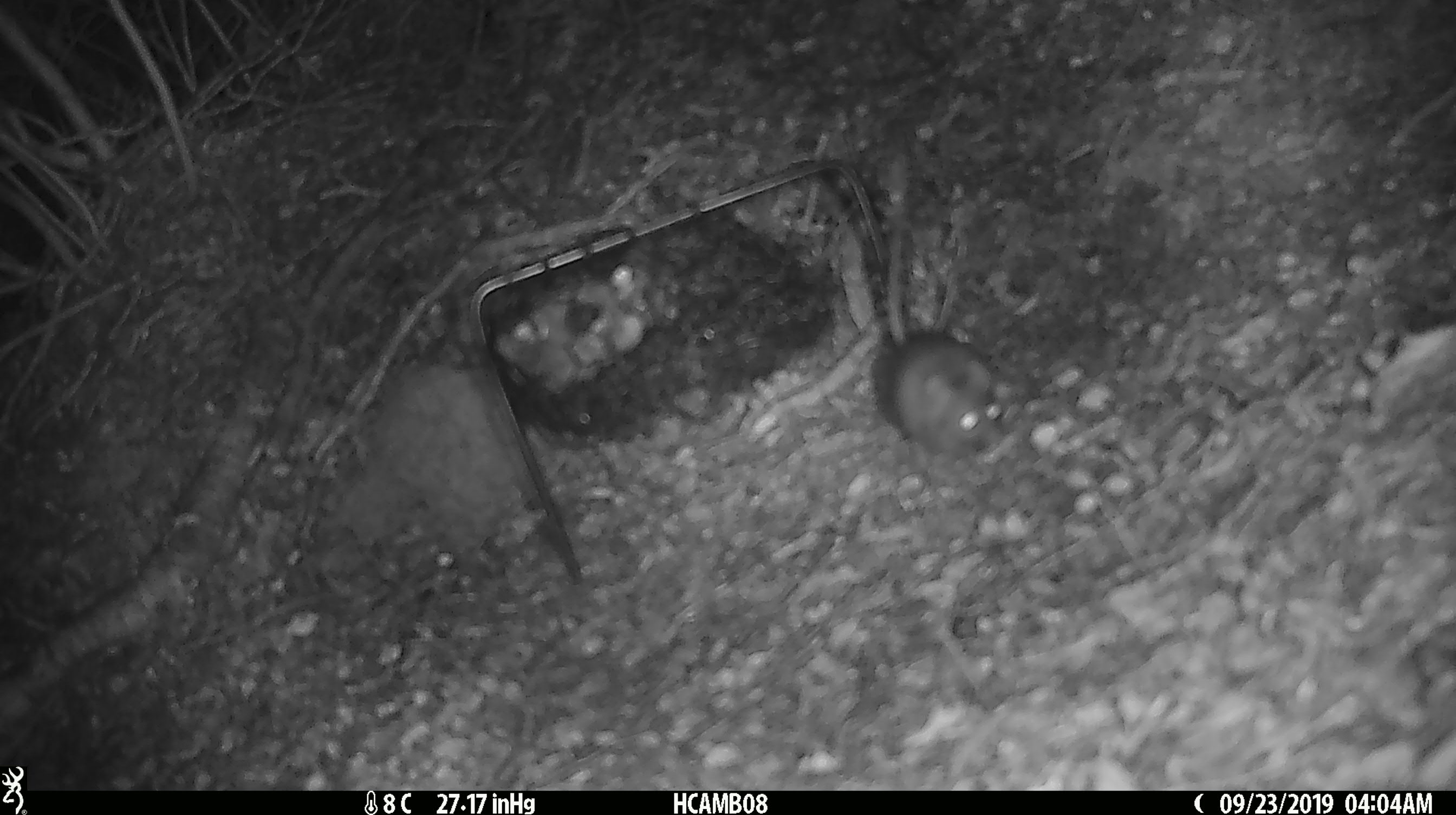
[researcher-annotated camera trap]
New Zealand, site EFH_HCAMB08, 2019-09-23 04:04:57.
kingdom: Animalia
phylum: Chordata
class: Mammalia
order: Rodentia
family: Muridae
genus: Mus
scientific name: Mus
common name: mouse